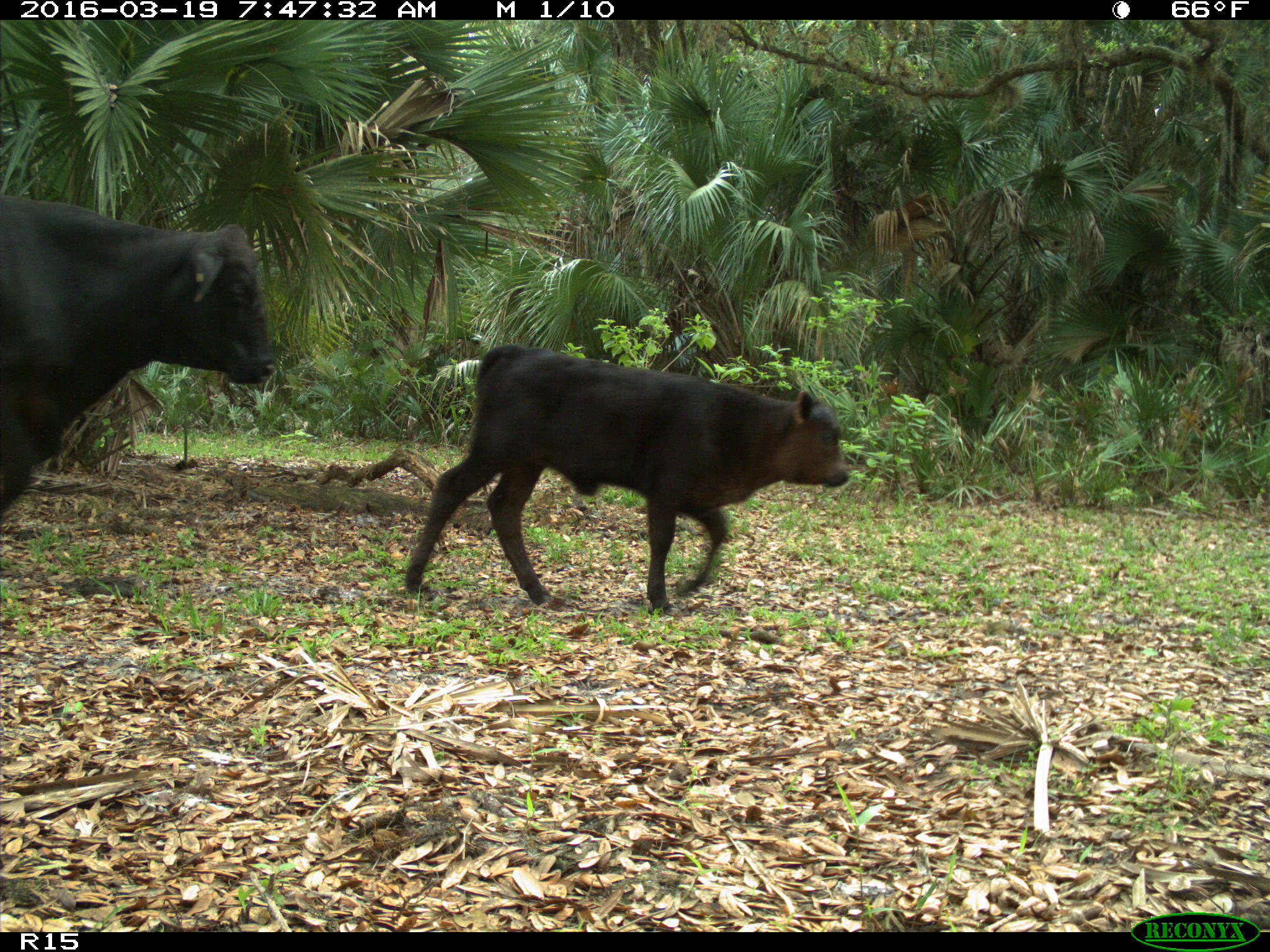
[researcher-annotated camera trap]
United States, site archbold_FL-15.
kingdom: Animalia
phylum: Chordata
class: Mammalia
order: Artiodactyla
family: Bovidae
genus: Bos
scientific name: Bos taurus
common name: domestic cow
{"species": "Bos taurus (domestic cow)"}